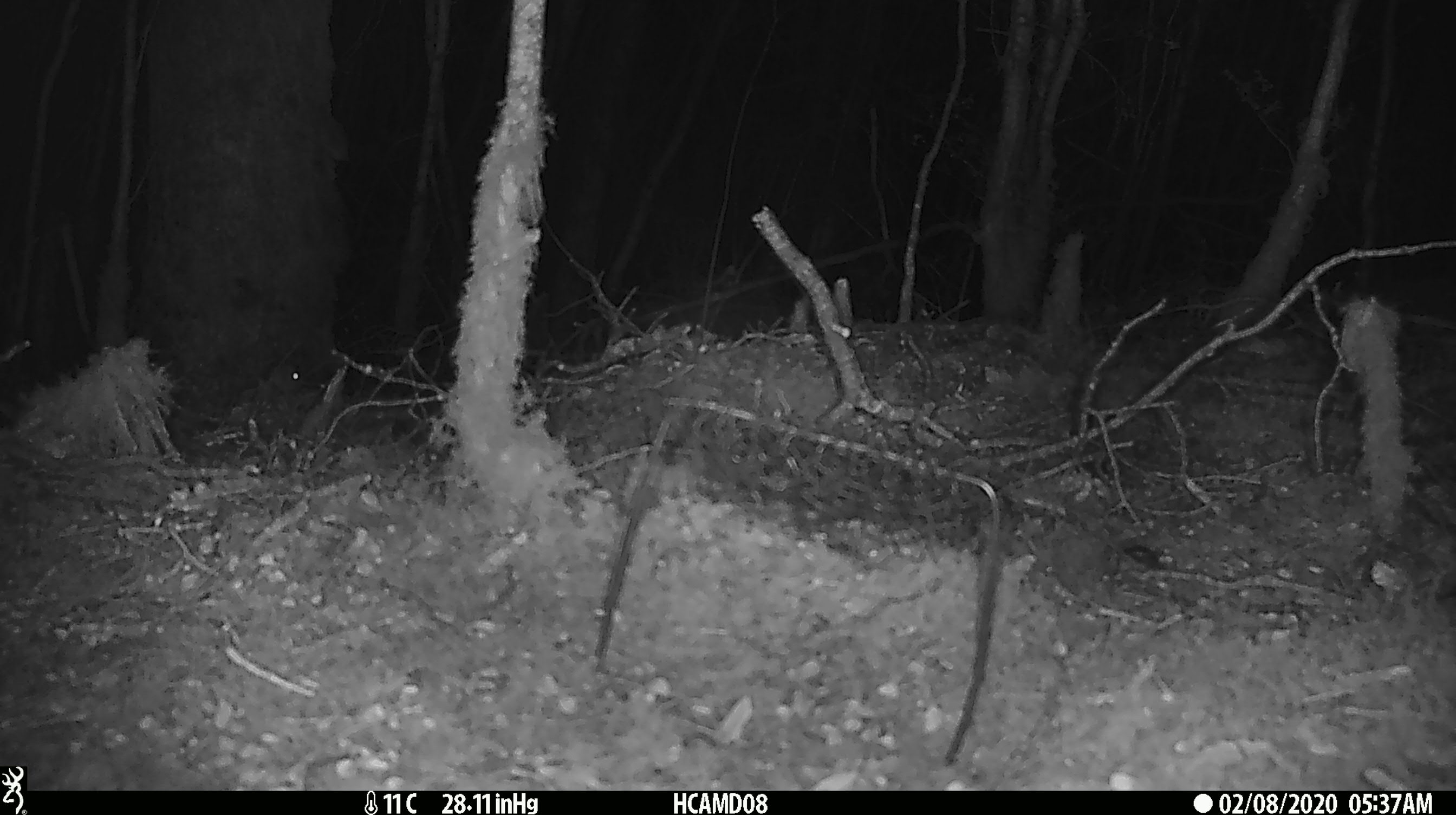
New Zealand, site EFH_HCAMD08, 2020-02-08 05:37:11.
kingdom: Animalia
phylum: Chordata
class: Mammalia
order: Rodentia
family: Muridae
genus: Mus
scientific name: Mus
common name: mouse